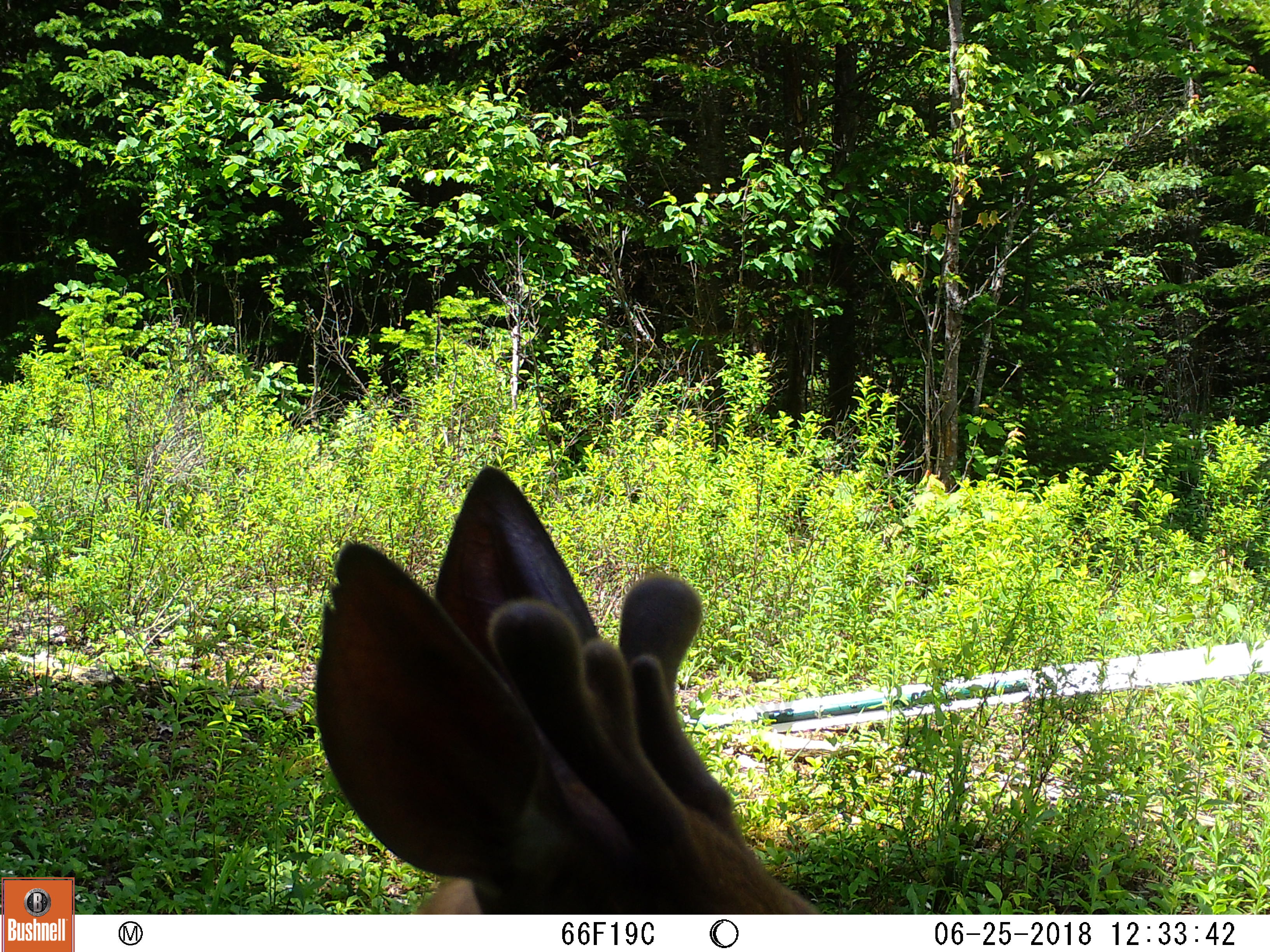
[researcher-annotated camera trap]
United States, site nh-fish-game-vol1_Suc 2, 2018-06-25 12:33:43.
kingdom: Animalia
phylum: Chordata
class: Mammalia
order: Artiodactyla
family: Cervidae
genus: Odocoileus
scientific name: Odocoileus virginianus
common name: white-tailed deer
White-tailed deer (Odocoileus virginianus).